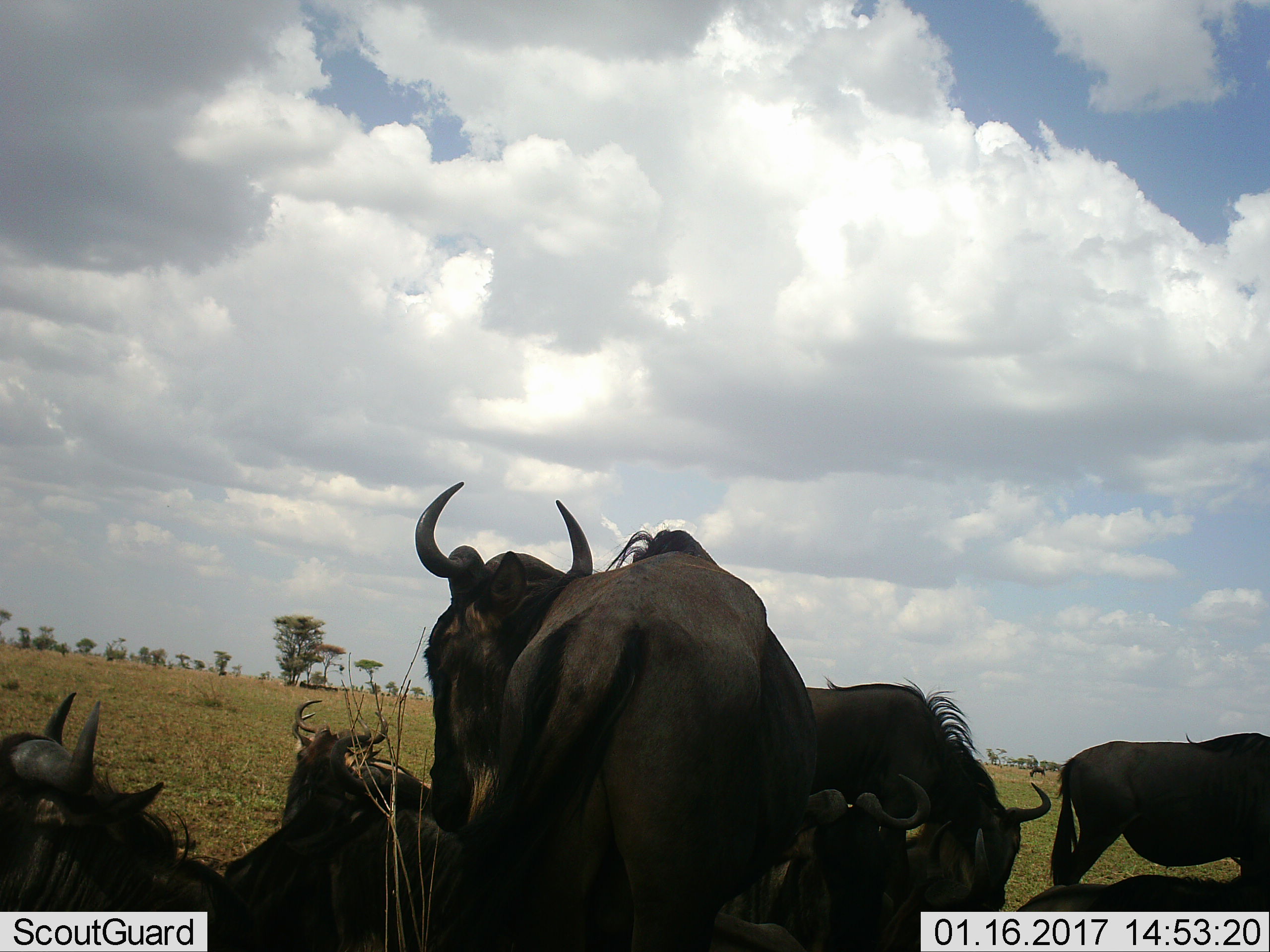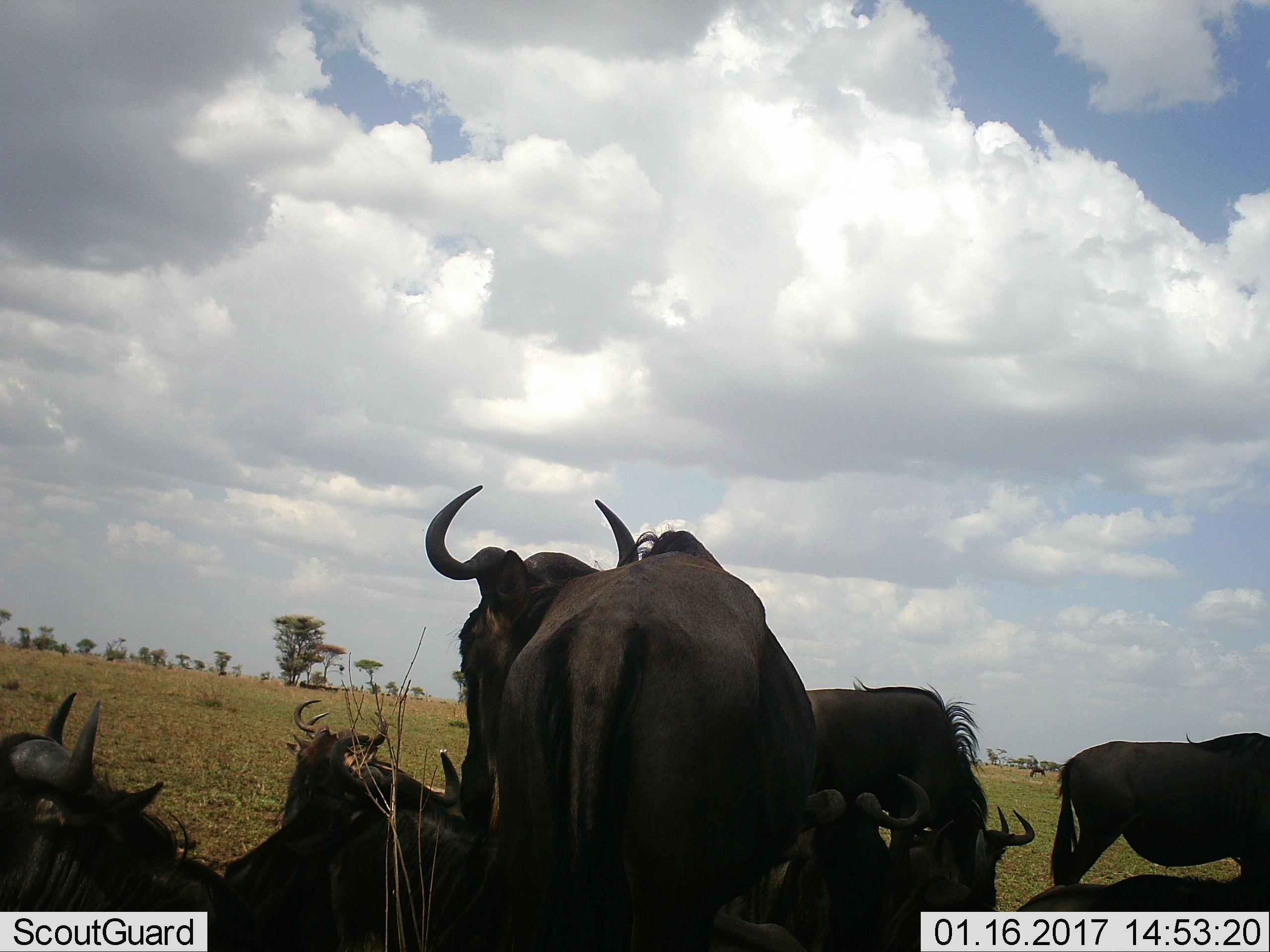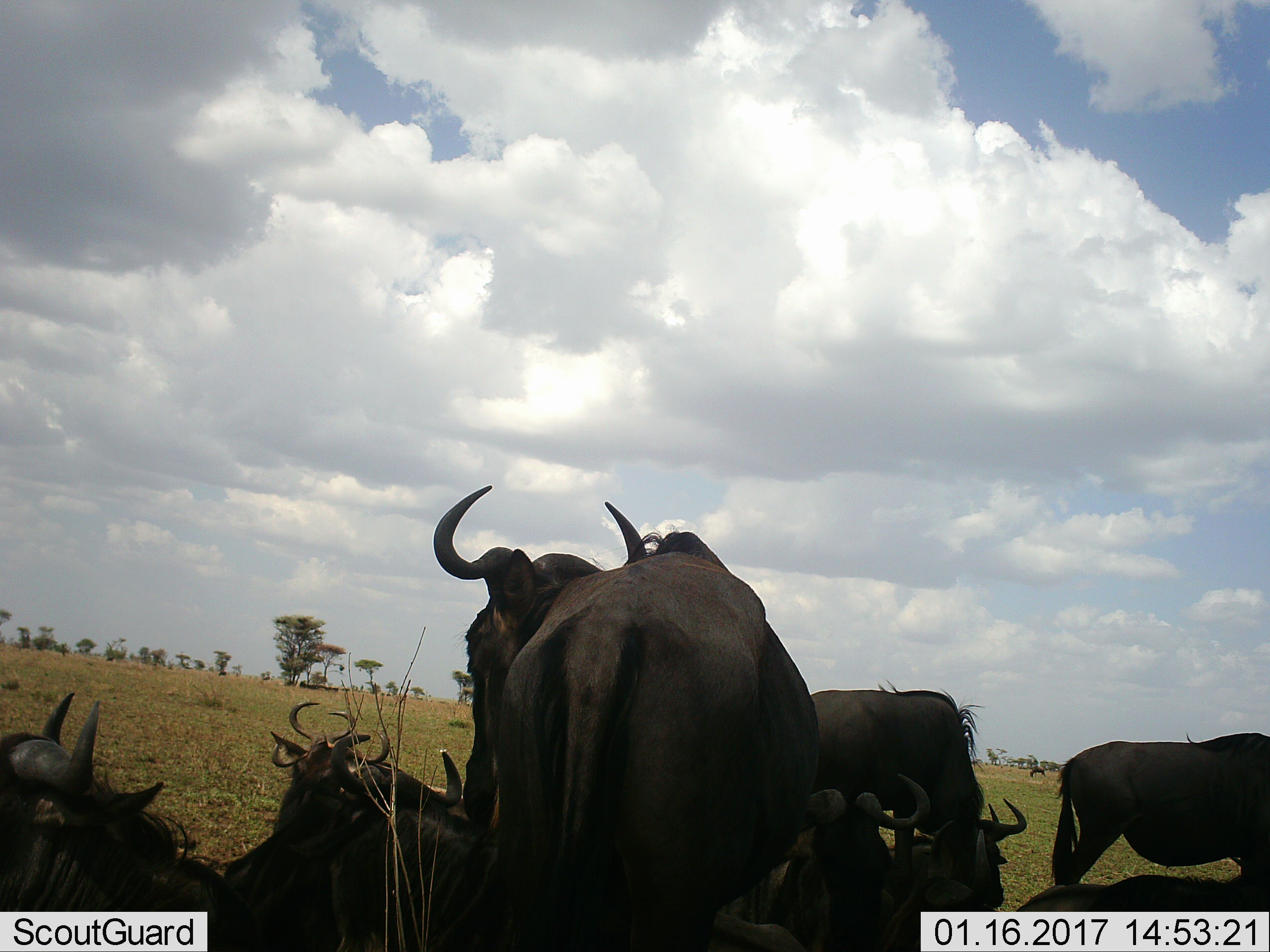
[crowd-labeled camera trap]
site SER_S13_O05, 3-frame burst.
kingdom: Animalia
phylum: Chordata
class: Mammalia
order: Artiodactyla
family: Bovidae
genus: Connochaetes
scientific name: Connochaetes taurinus taurinus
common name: blue wildebeest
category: wildebeestblue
Wildebeestblue (blue wildebeest) (Connochaetes taurinus taurinus), count 10. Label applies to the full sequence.